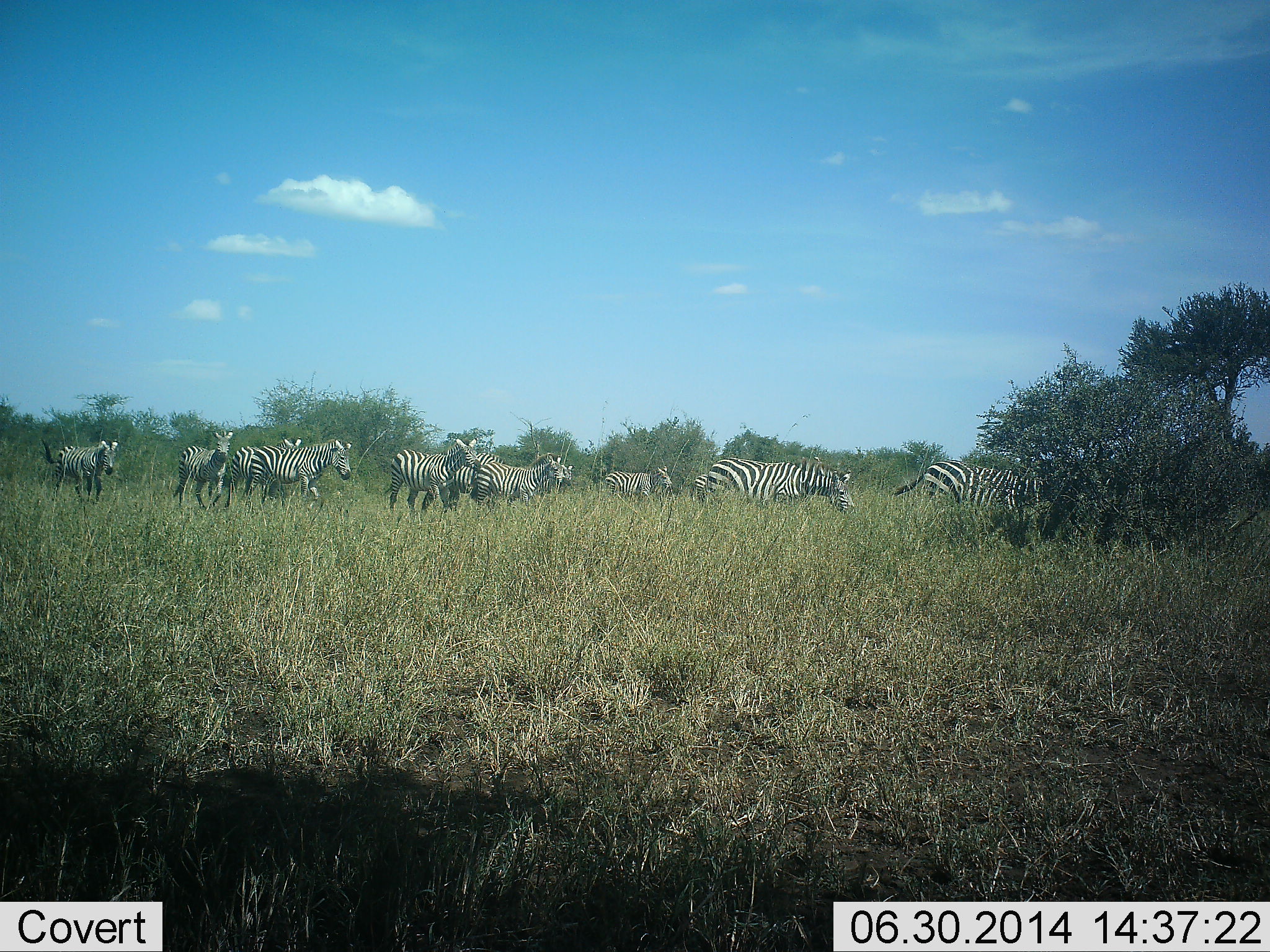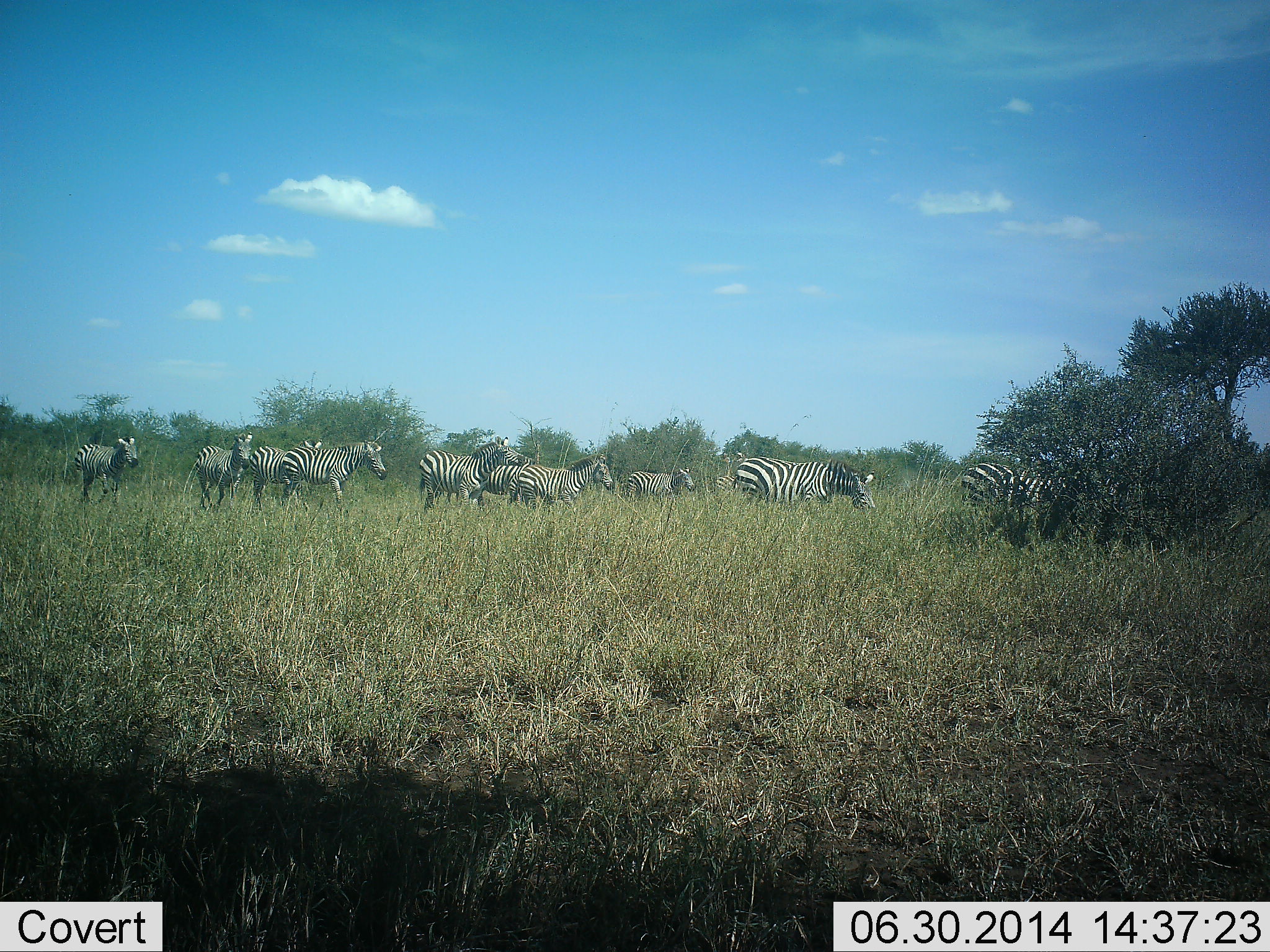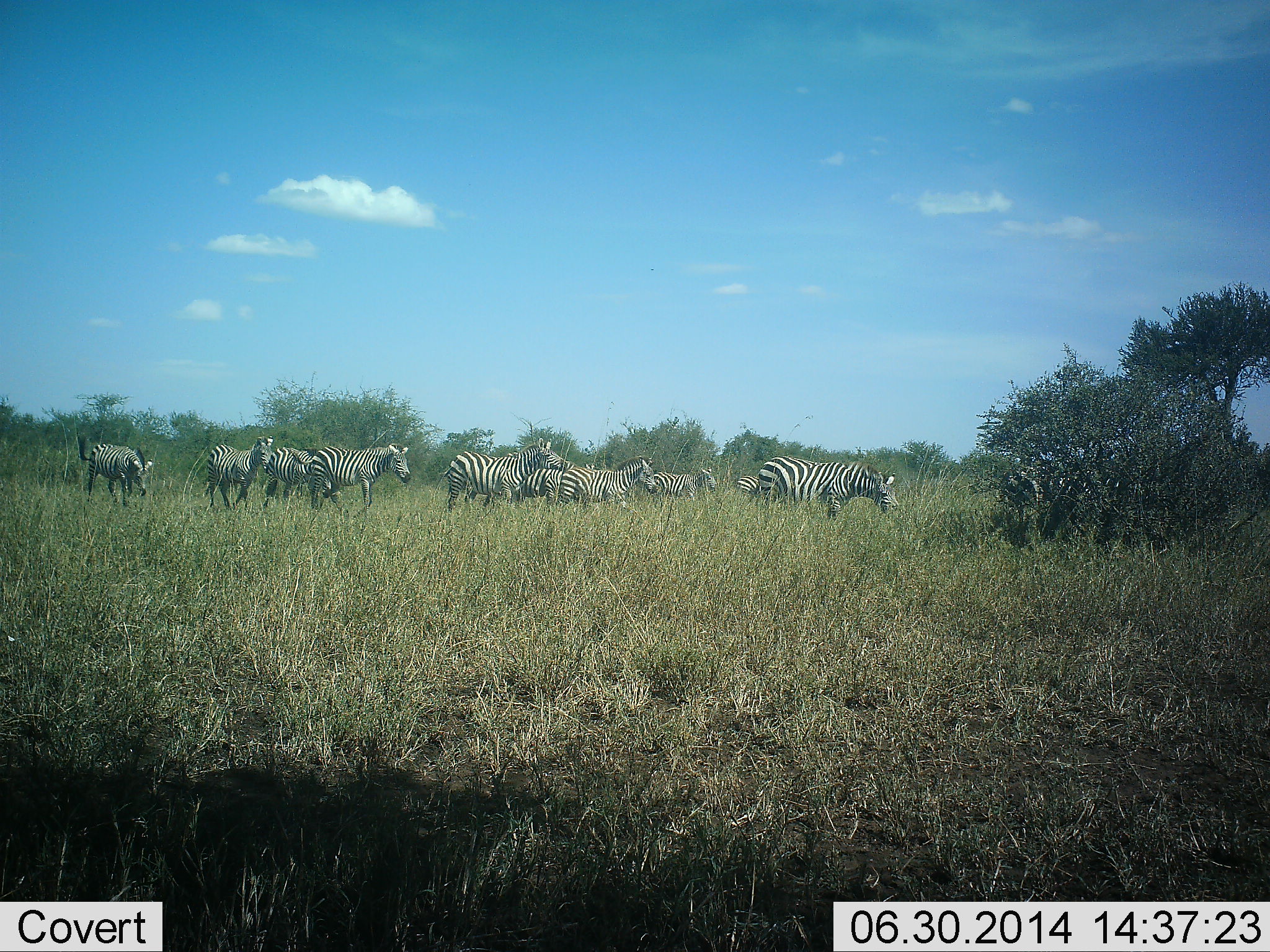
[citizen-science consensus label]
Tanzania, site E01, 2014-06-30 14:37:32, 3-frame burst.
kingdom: Animalia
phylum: Chordata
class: Mammalia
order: Perissodactyla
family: Equidae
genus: Equus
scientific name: Equus quagga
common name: plains zebra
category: zebra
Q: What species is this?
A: Zebra (plains zebra) (Equus quagga).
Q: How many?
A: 10.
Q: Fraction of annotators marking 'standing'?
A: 10%.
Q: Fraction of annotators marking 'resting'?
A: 0%.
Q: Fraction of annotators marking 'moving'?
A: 100%.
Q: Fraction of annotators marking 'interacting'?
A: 0%.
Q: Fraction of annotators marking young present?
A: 0%.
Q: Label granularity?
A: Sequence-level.